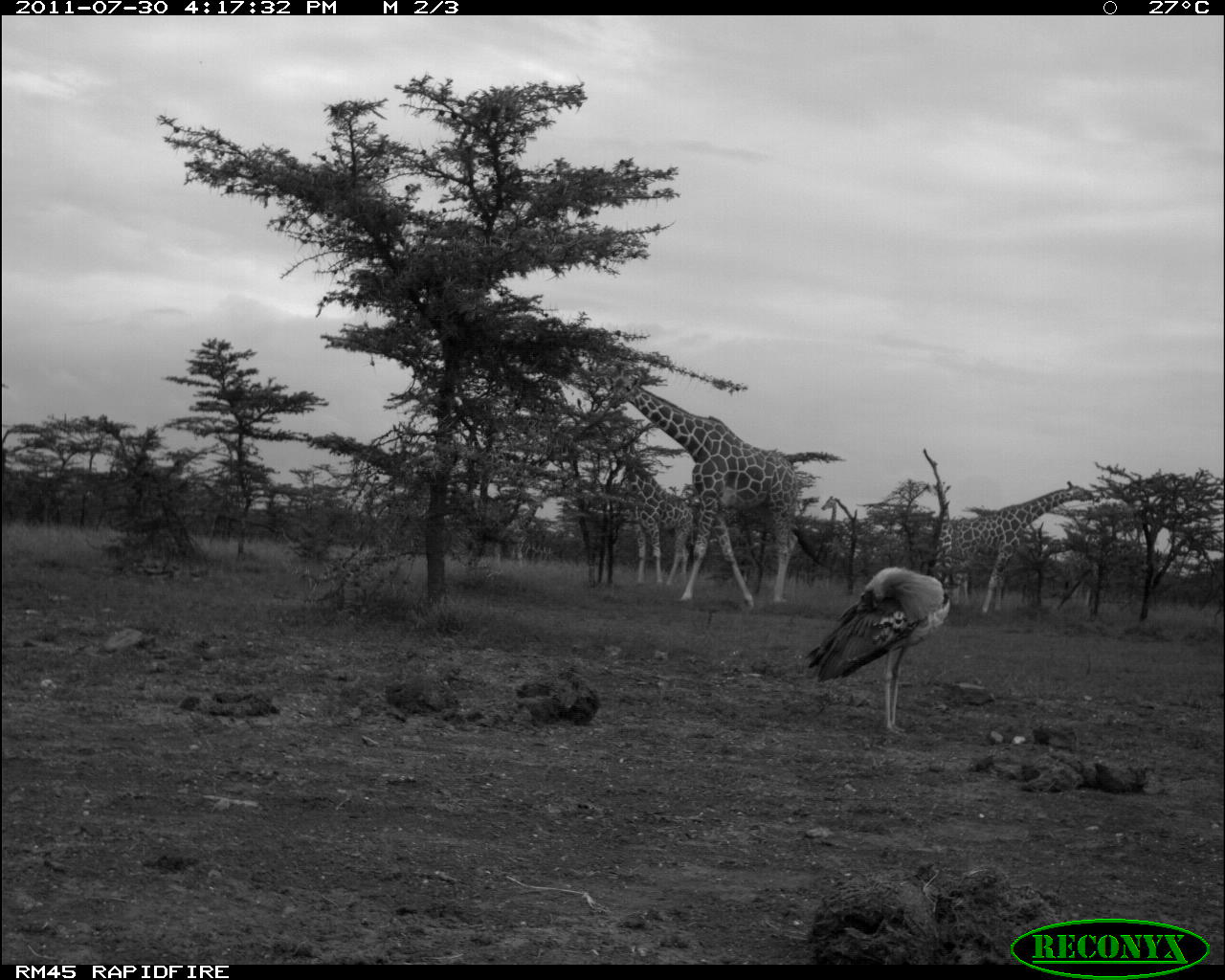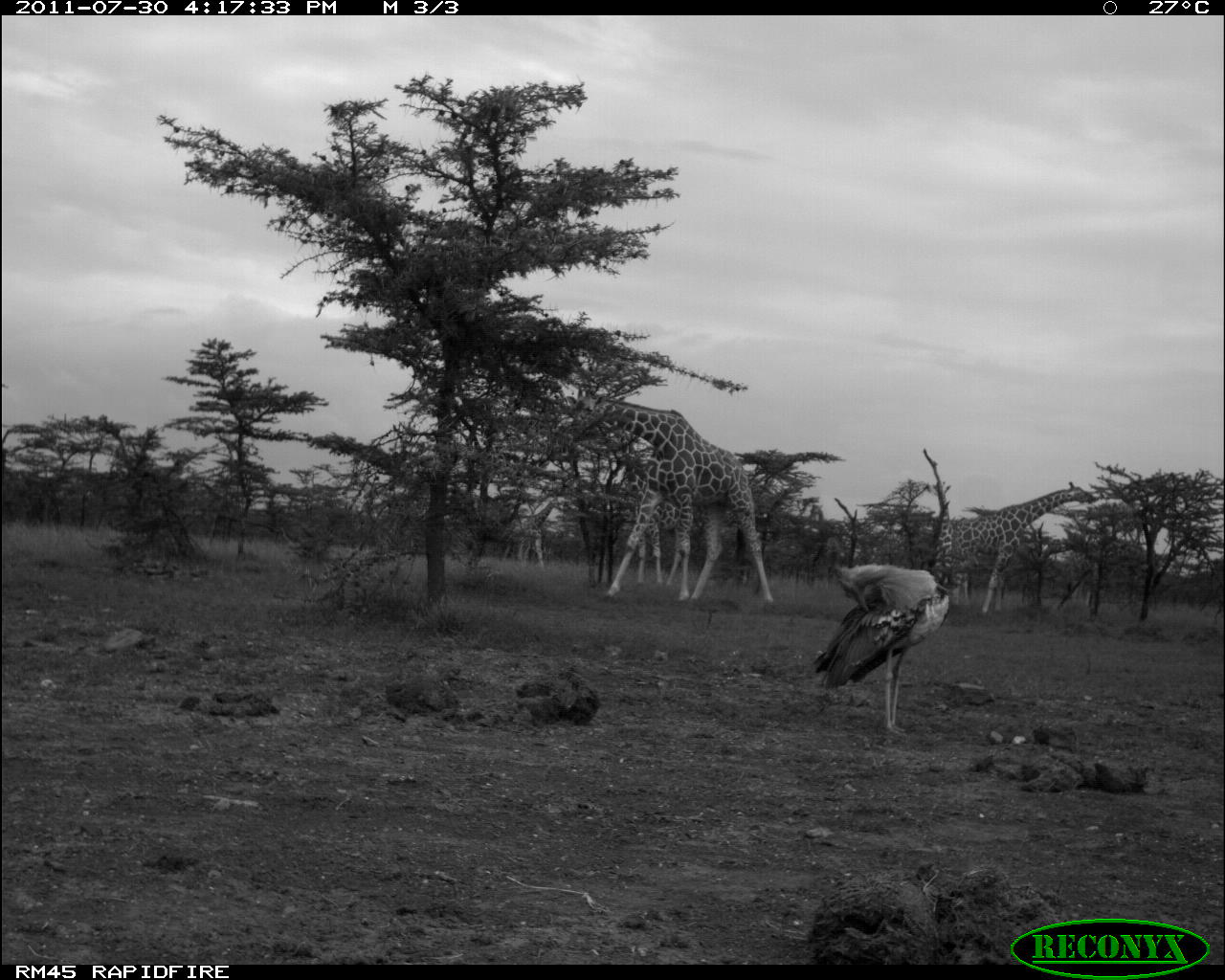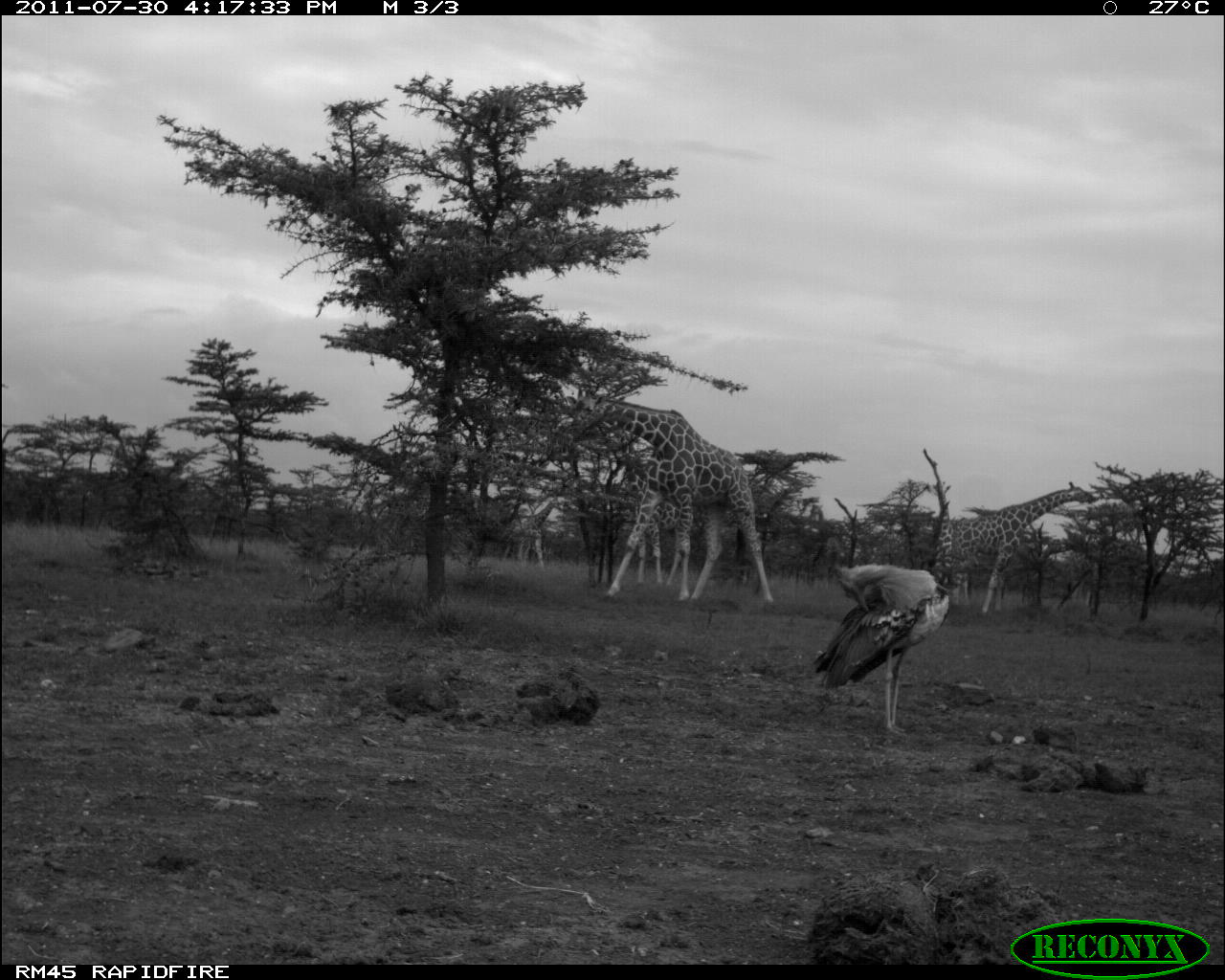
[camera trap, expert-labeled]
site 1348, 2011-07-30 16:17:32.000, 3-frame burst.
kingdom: Animalia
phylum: Chordata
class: Mammalia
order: Artiodactyla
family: Giraffidae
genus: Giraffa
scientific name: Giraffa camelopardalis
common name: giraffe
Giraffa camelopardalis (giraffe), count 4.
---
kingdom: Animalia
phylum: Chordata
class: Aves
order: Otidiformes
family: Otididae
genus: Ardeotis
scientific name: Ardeotis kori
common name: kori bustard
Ardeotis kori (kori bustard), count 1.